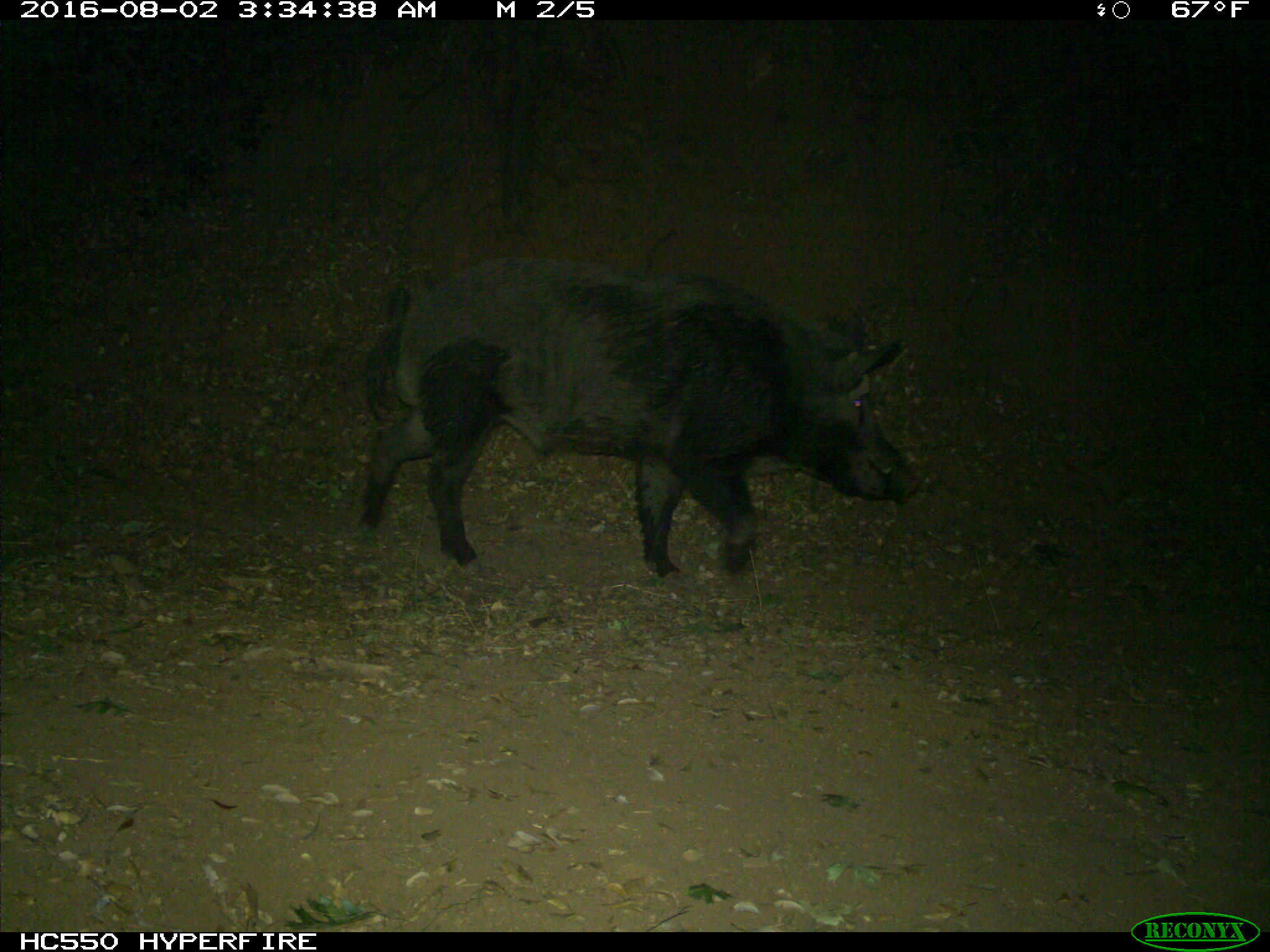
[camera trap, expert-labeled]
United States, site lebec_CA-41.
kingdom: Animalia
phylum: Chordata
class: Mammalia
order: Artiodactyla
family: Suidae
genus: Sus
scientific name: Sus scrofa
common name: wild boar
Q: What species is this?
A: Sus scrofa (wild boar).